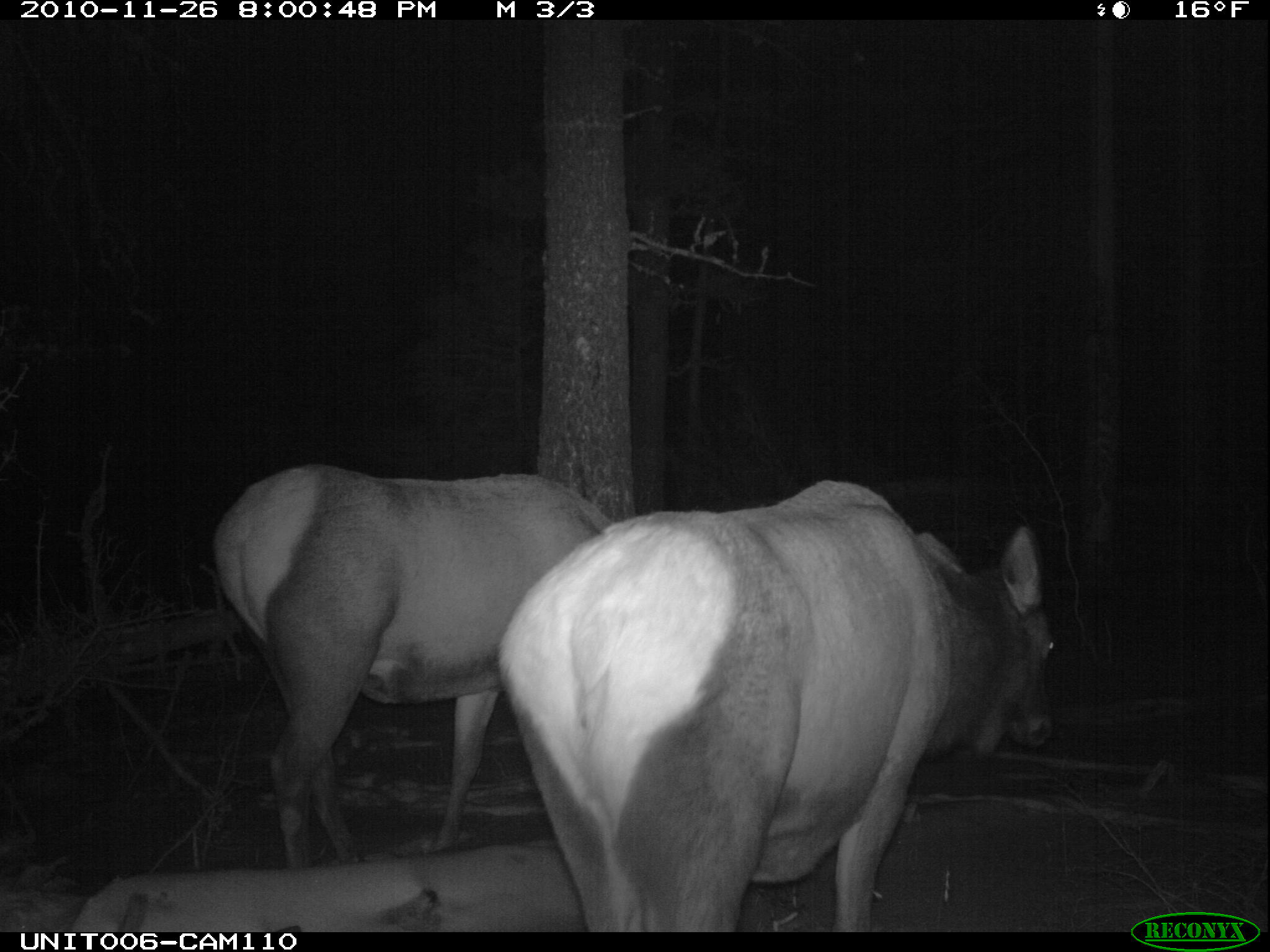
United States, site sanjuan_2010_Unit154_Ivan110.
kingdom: Animalia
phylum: Chordata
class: Mammalia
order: Artiodactyla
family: Cervidae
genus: Cervus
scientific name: Cervus elaphus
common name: red deer